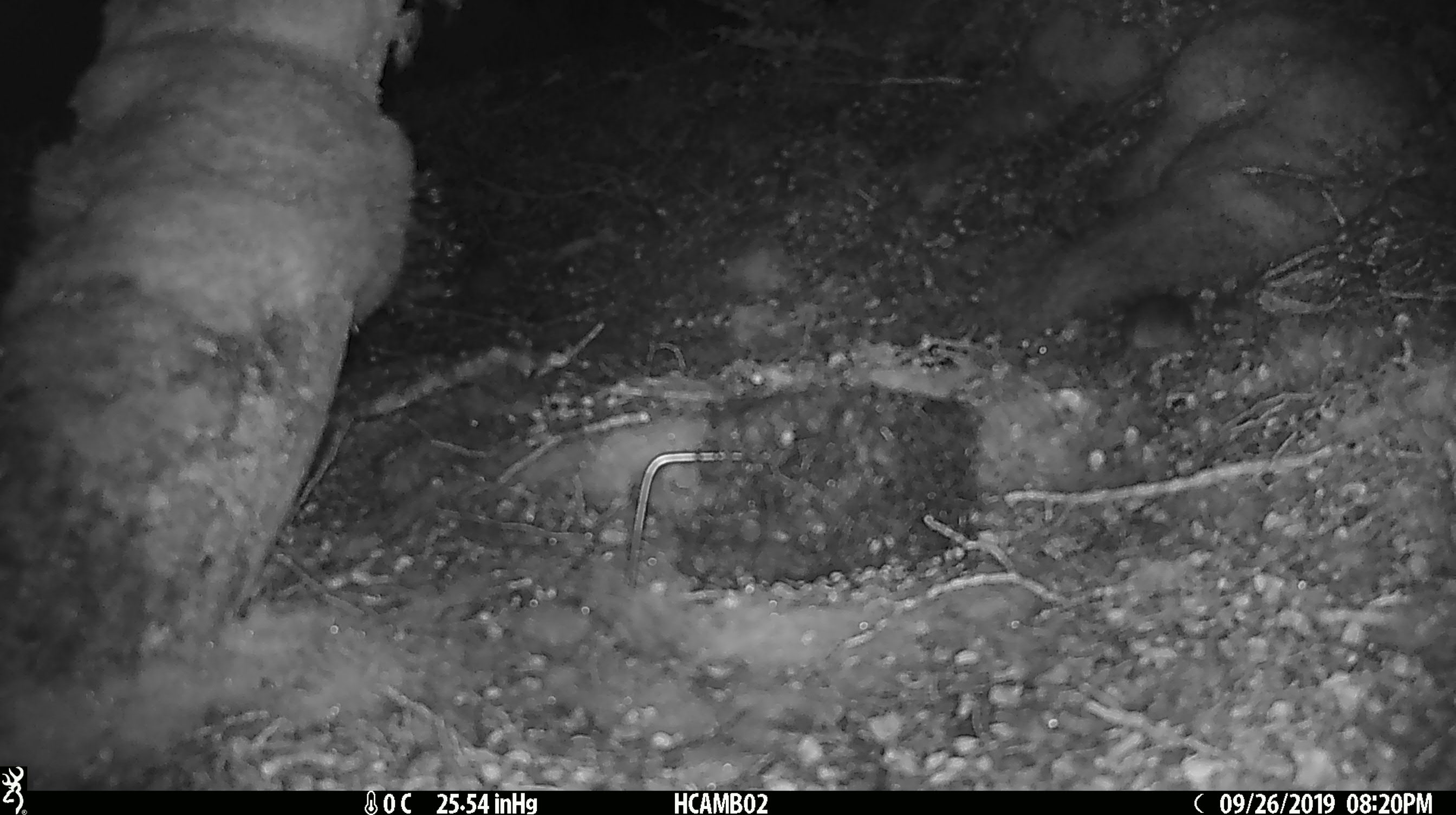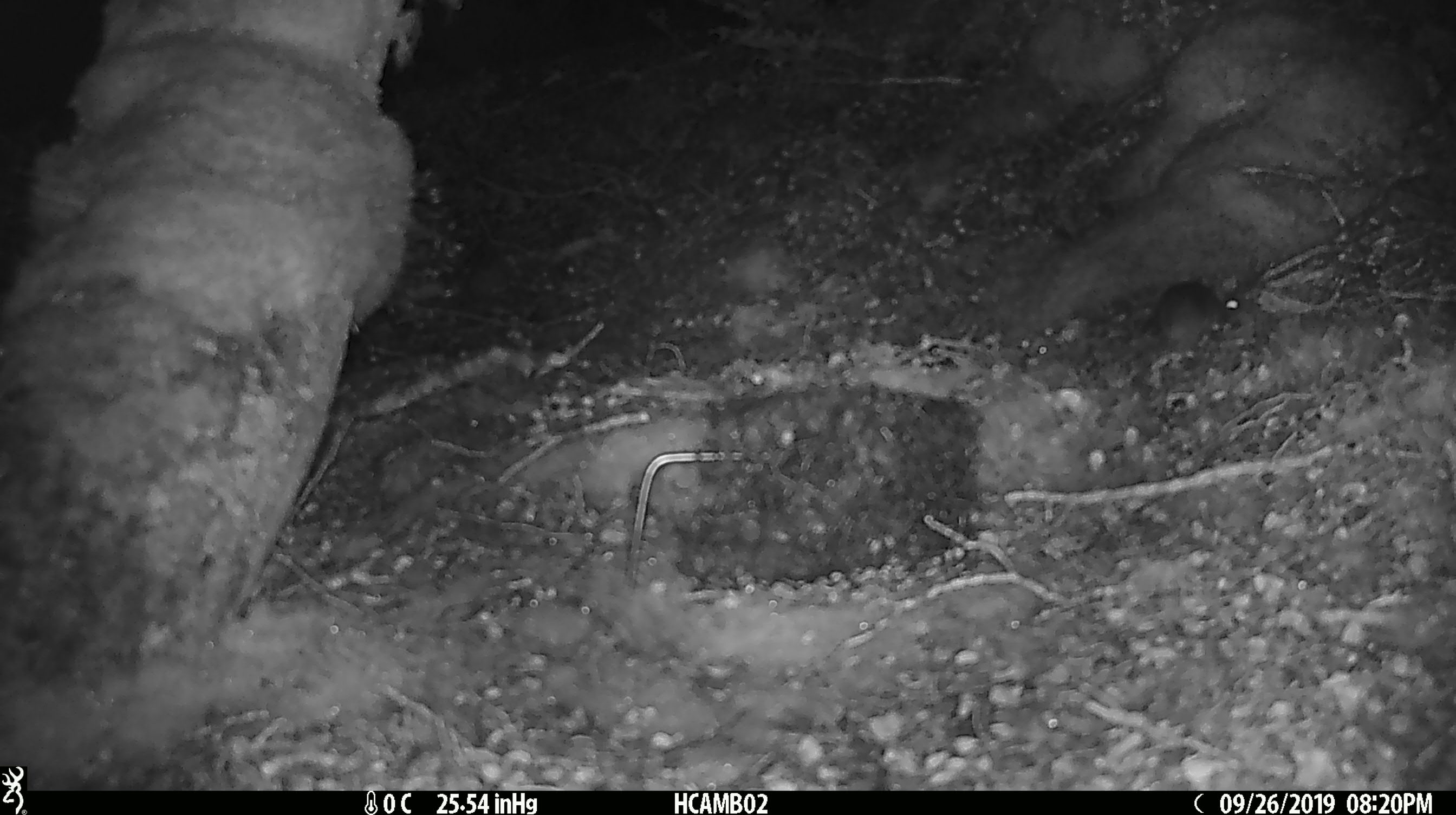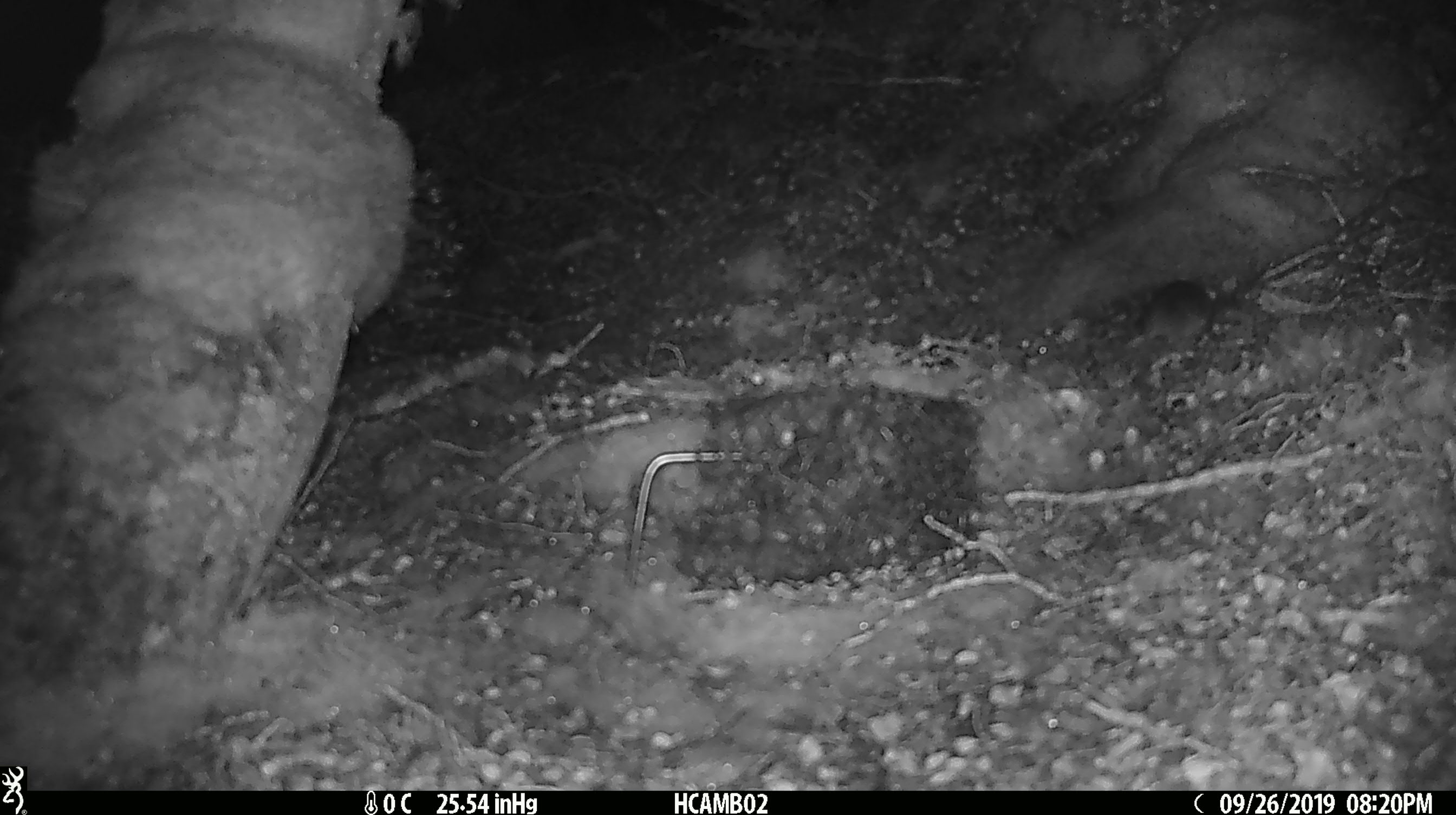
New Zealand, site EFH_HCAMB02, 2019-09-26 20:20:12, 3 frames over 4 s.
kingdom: Animalia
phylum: Chordata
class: Mammalia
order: Rodentia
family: Muridae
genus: Mus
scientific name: Mus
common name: mouse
Mouse (Mus).